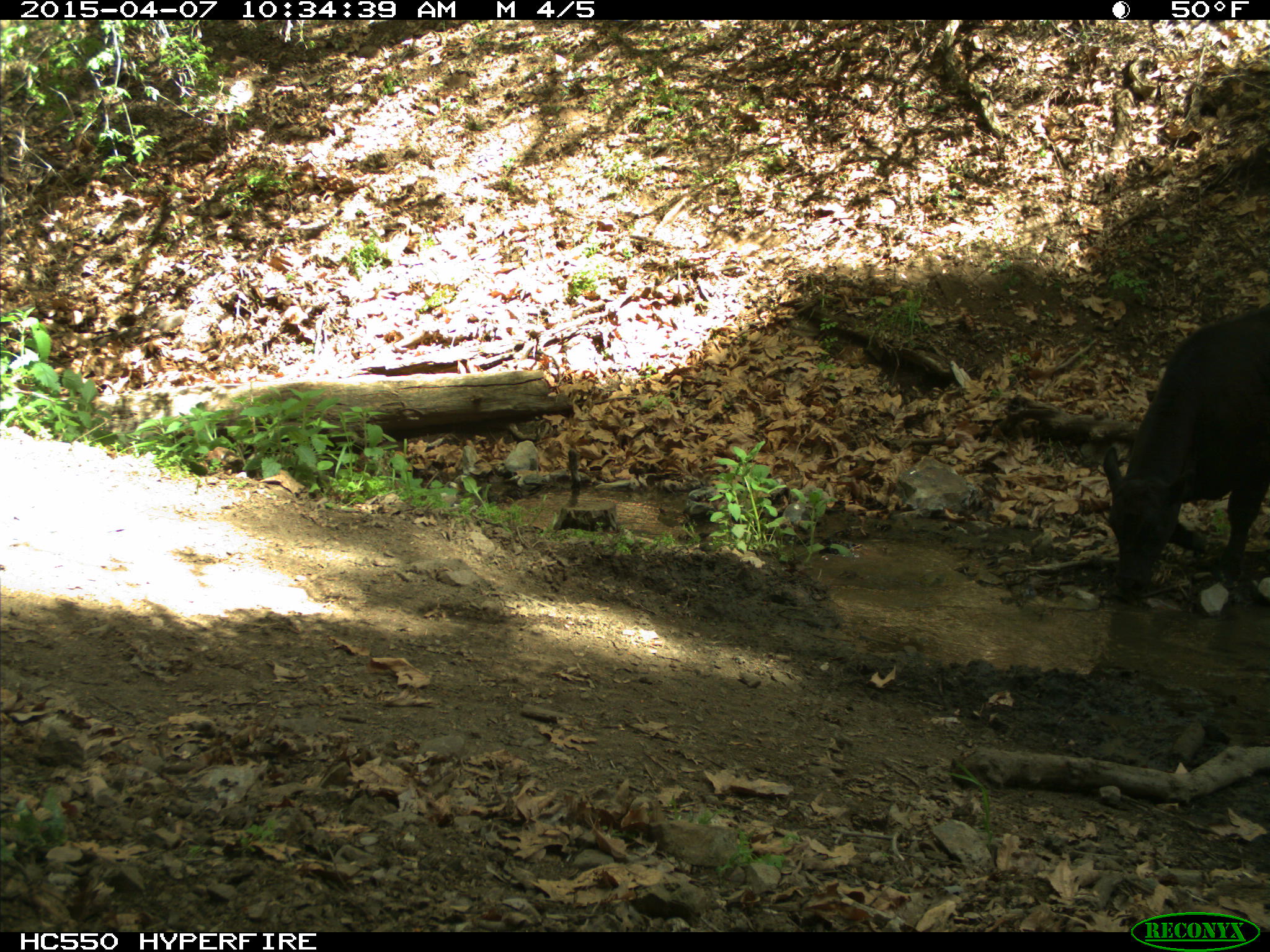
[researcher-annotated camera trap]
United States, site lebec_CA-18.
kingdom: Animalia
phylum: Chordata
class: Mammalia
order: Artiodactyla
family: Bovidae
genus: Bos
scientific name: Bos taurus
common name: domestic cow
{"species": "Bos taurus (domestic cow)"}